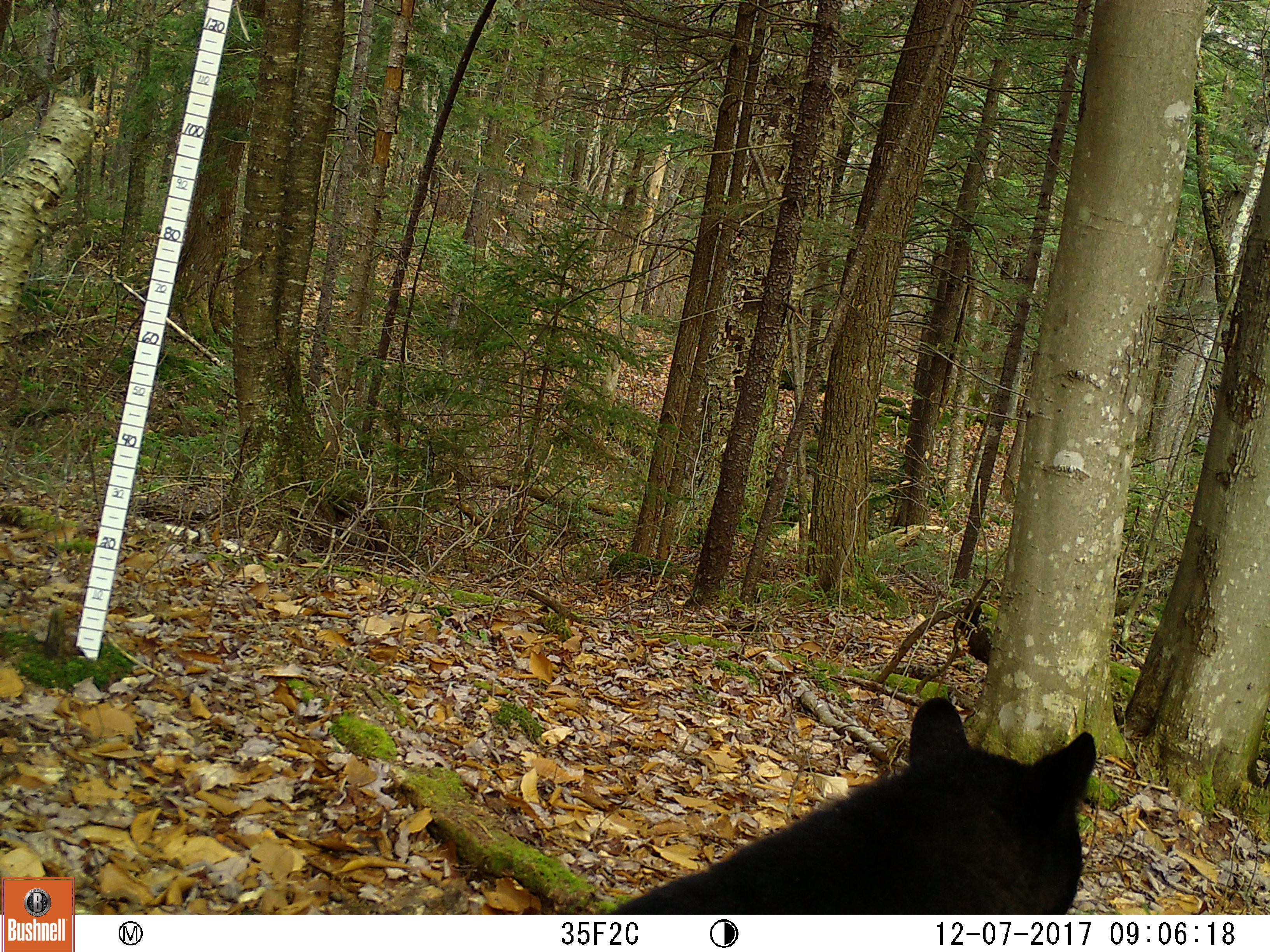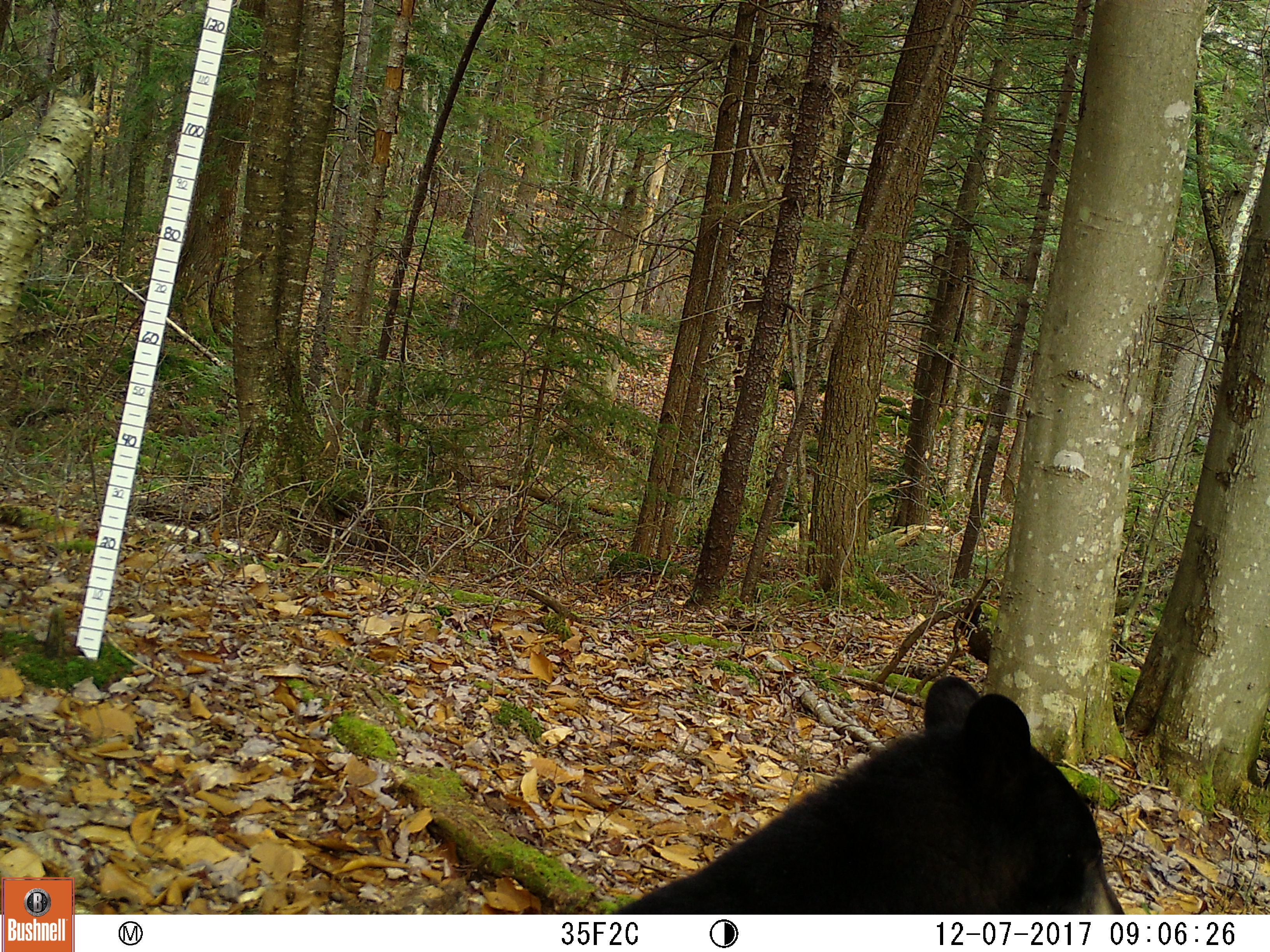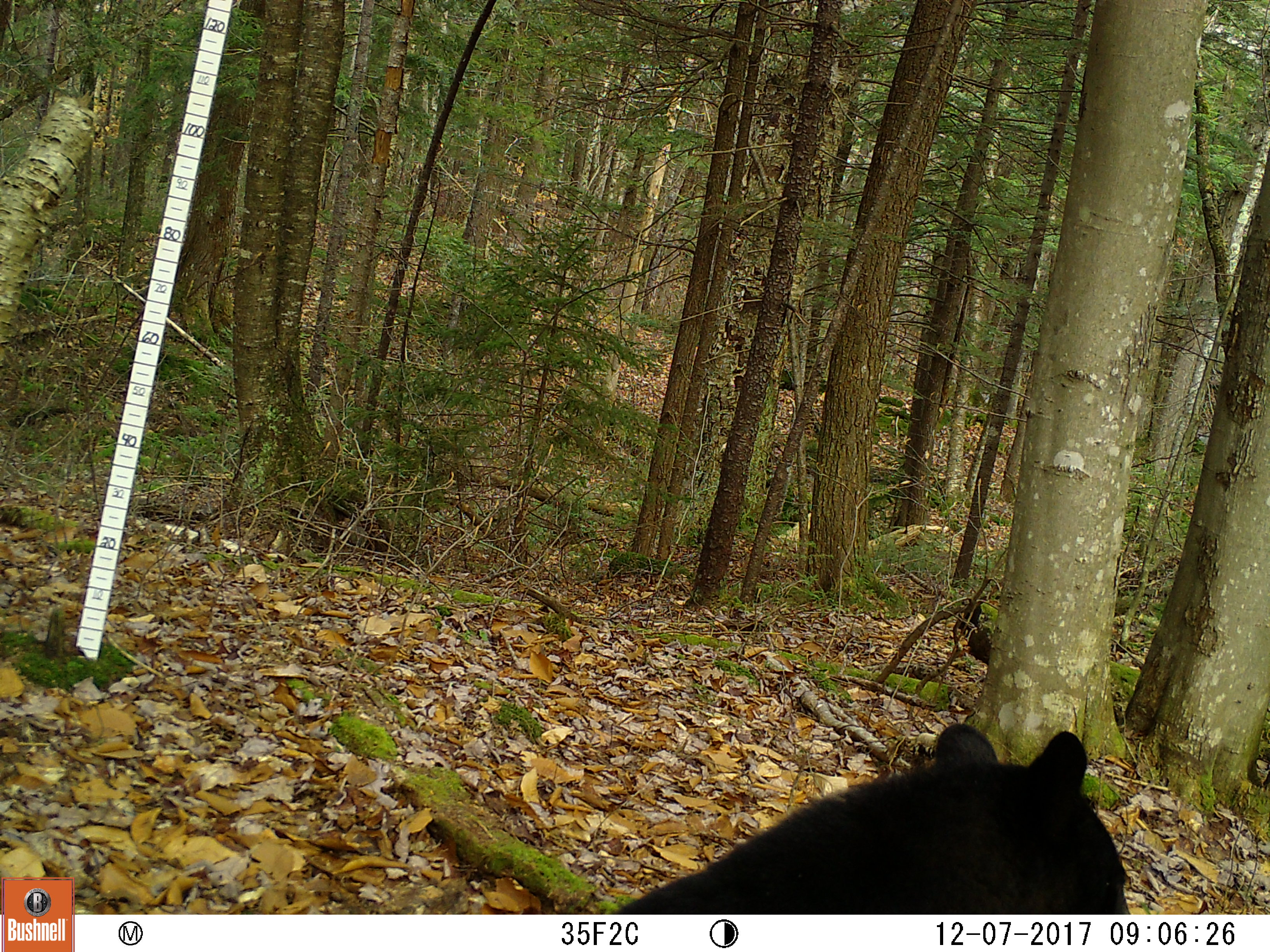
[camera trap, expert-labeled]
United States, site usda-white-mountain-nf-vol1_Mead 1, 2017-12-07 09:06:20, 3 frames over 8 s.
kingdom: Animalia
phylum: Chordata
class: Mammalia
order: Carnivora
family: Ursidae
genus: Ursus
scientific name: Ursus americanus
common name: black bear